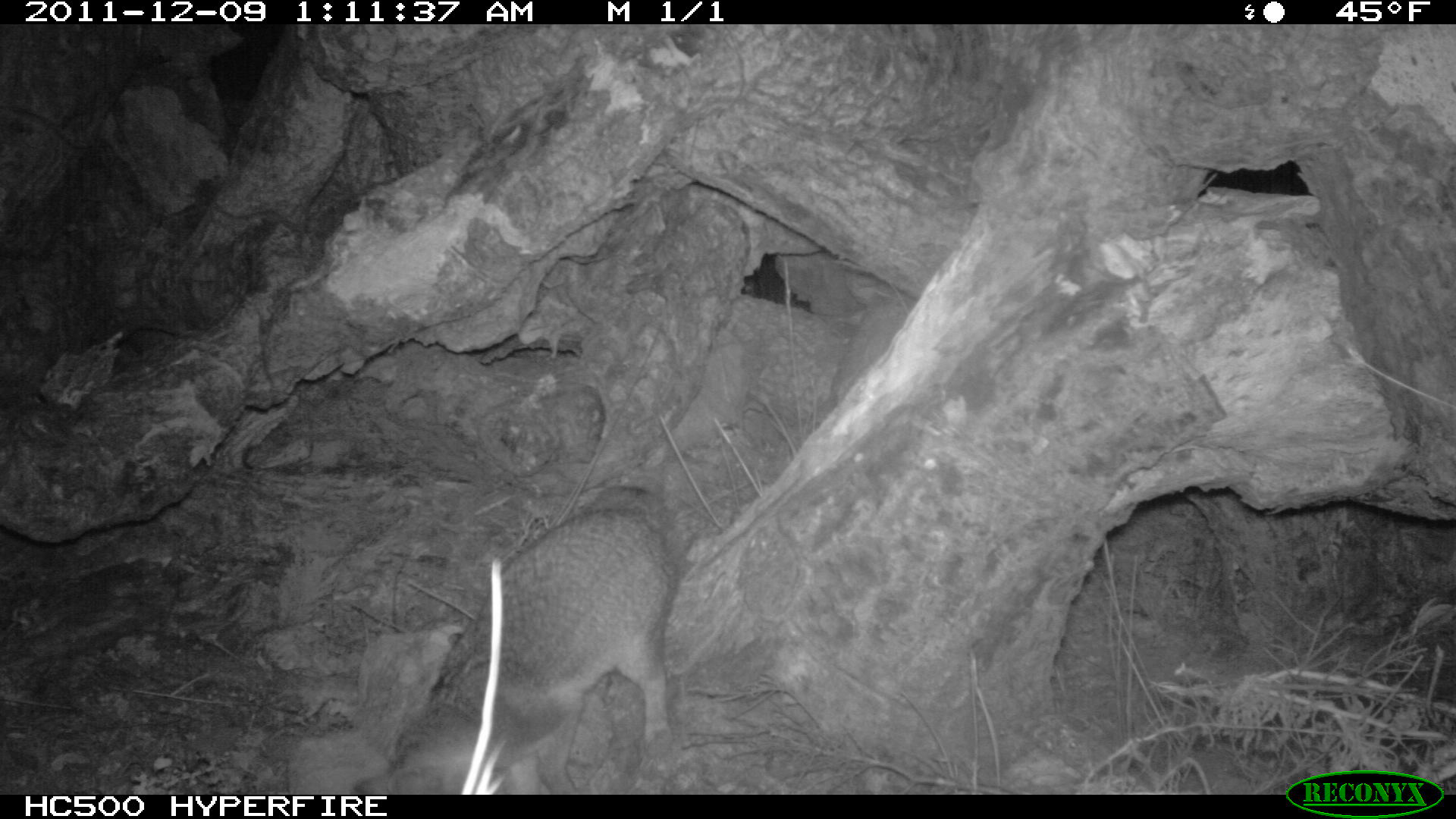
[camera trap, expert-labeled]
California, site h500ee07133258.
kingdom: Animalia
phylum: Chordata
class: Mammalia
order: Carnivora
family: Canidae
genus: Urocyon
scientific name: Urocyon littoralis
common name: island fox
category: fox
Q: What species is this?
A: Fox (island fox) (Urocyon littoralis).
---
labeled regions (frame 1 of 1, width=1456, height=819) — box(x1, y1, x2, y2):
fox: box(353, 484, 679, 795)